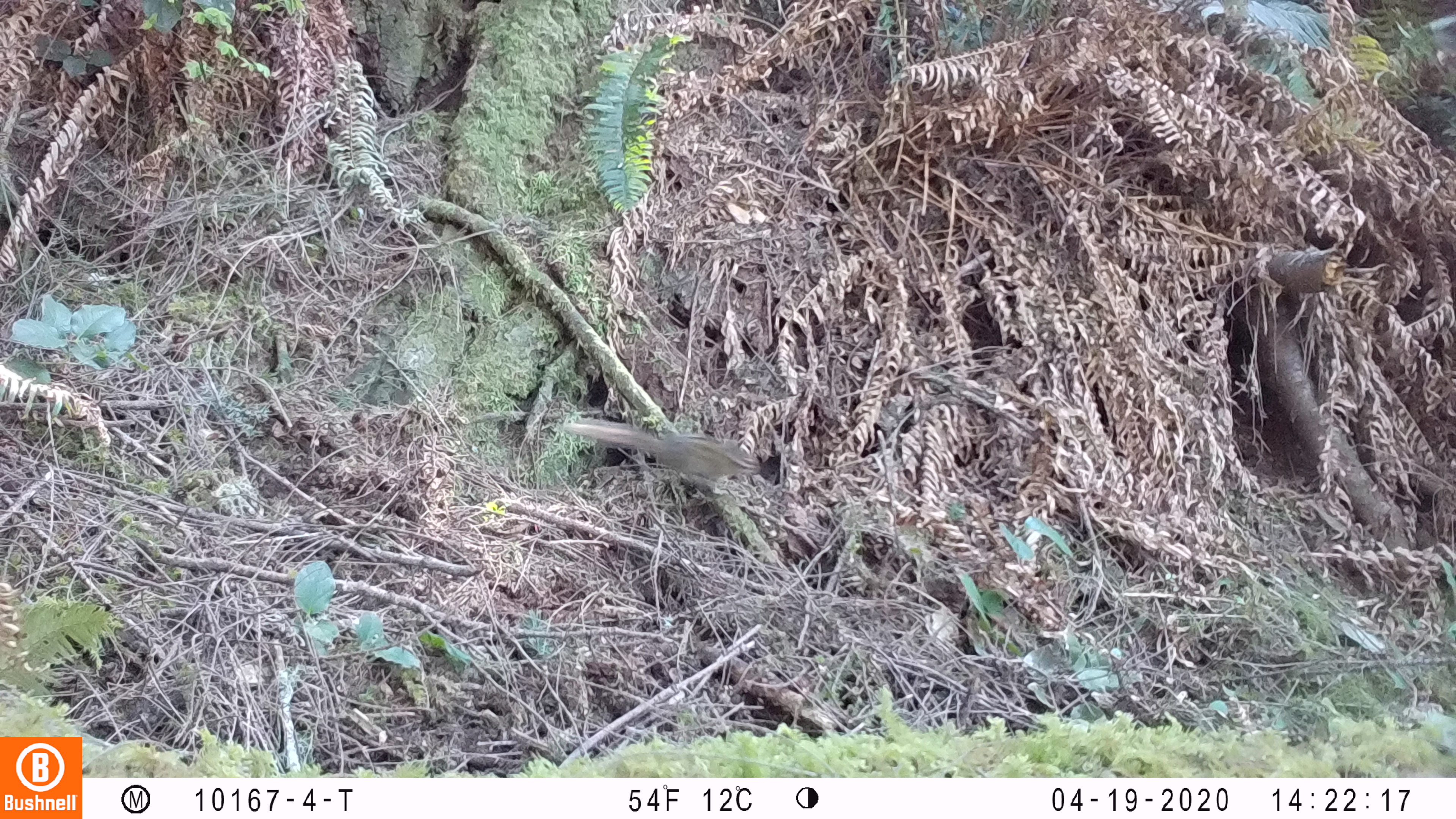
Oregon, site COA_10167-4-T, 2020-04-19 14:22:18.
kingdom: Animalia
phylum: Chordata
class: Mammalia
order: Rodentia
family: Sciuridae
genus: Neotamias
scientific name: Neotamias townsendii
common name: townsend's chipmunk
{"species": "townsend's chipmunk (Neotamias townsendii)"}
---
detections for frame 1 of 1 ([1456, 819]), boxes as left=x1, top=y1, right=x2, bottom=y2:
townsend's chipmunk: left=550, top=406, right=764, bottom=497